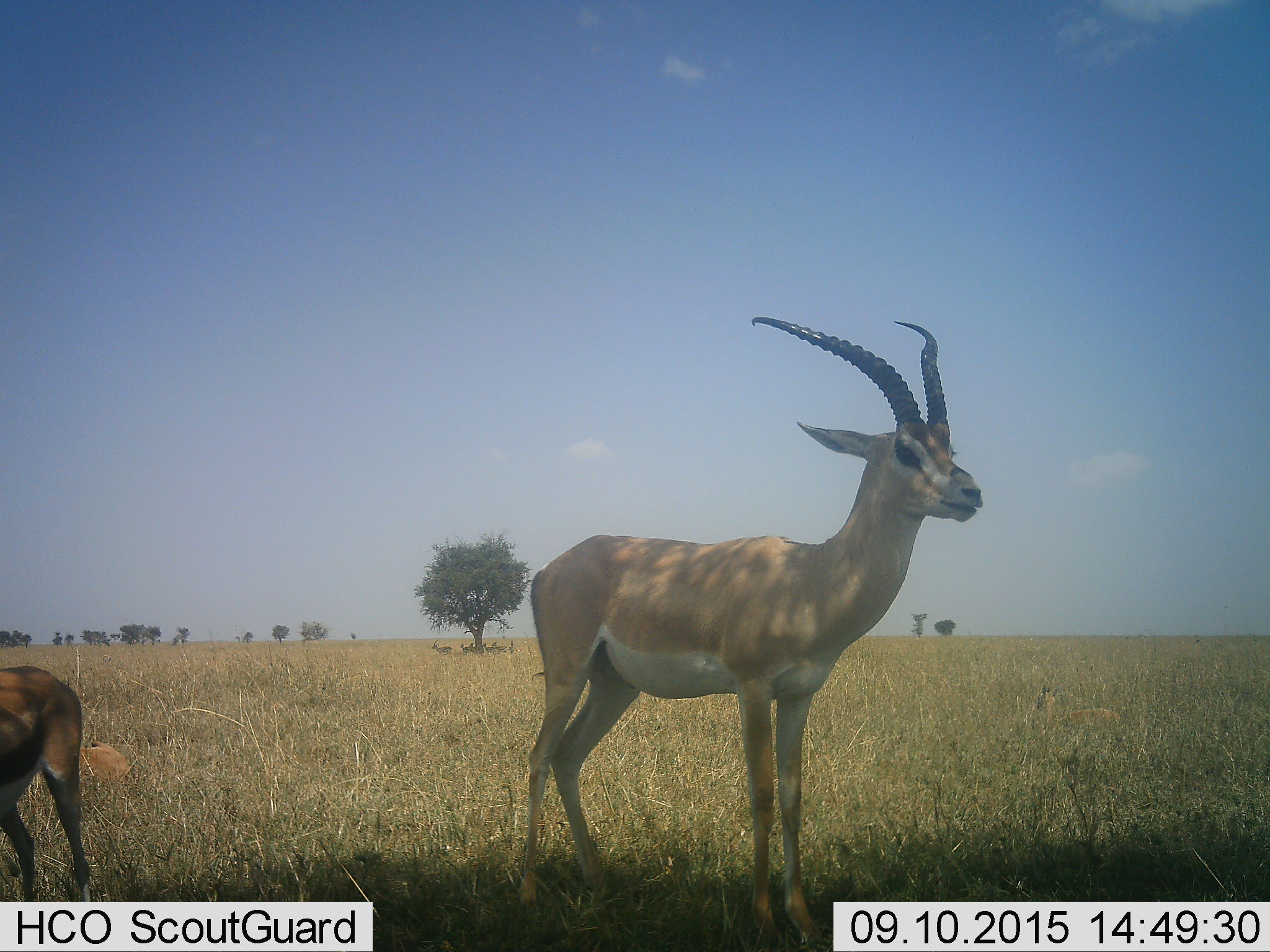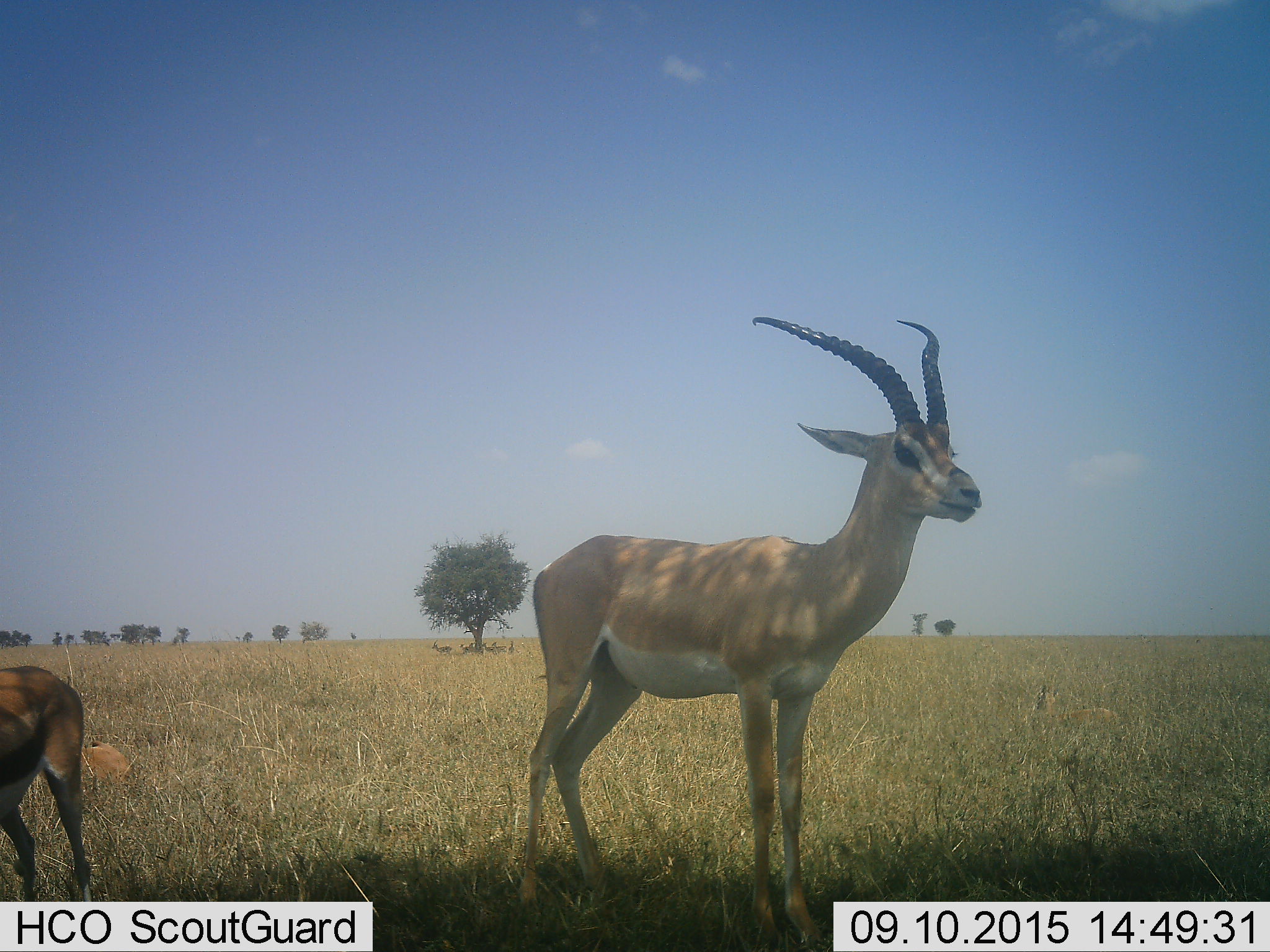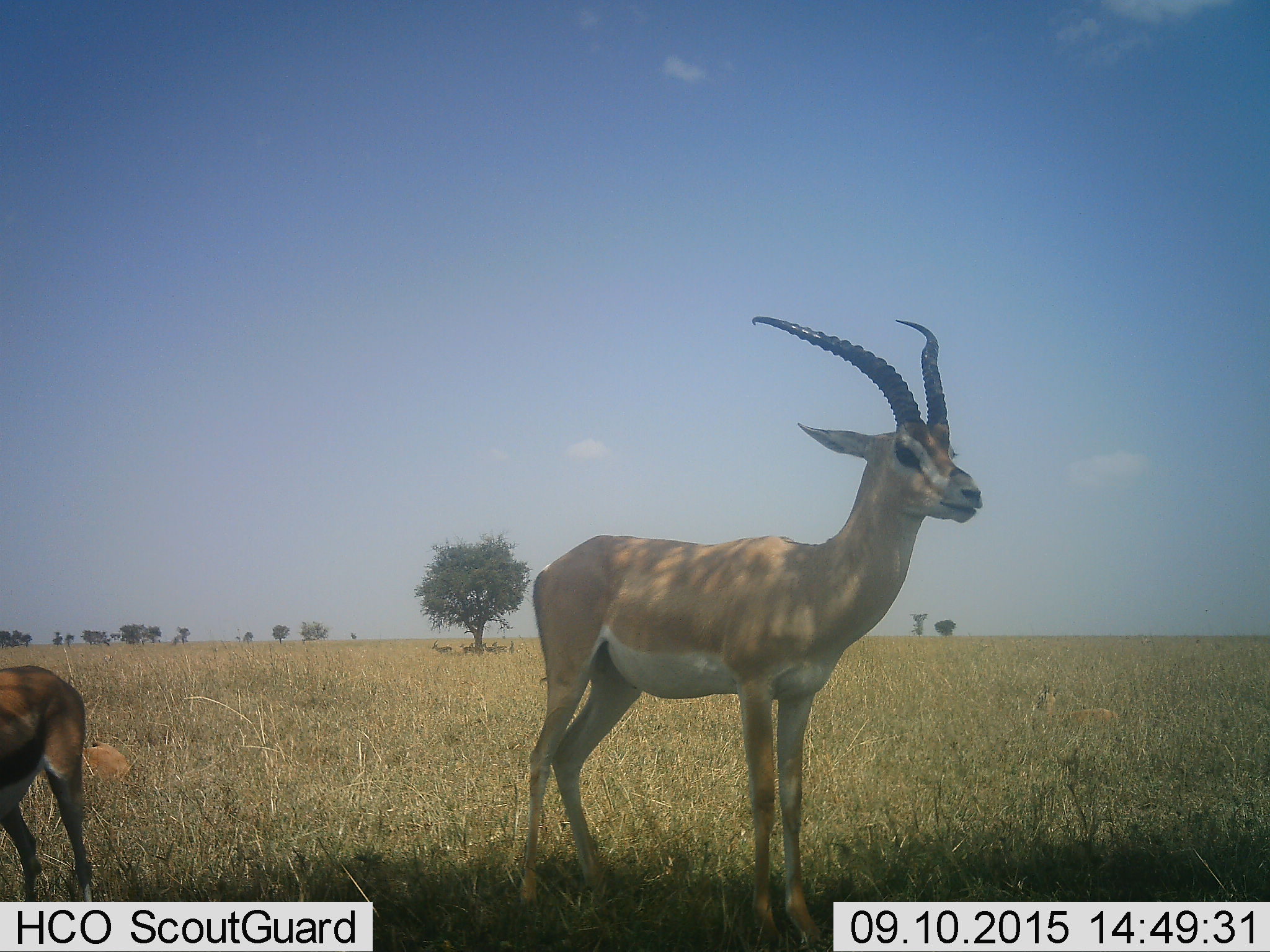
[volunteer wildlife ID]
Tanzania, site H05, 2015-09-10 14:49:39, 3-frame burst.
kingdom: Animalia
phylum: Chordata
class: Mammalia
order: Artiodactyla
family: Bovidae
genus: Nanger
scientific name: Nanger granti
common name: grant's gazelle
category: gazellegrants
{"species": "gazellegrants (grant's gazelle) (Nanger granti)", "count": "3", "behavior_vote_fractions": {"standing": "100%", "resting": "44%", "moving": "0%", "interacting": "0%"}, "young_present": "11%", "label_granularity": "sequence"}